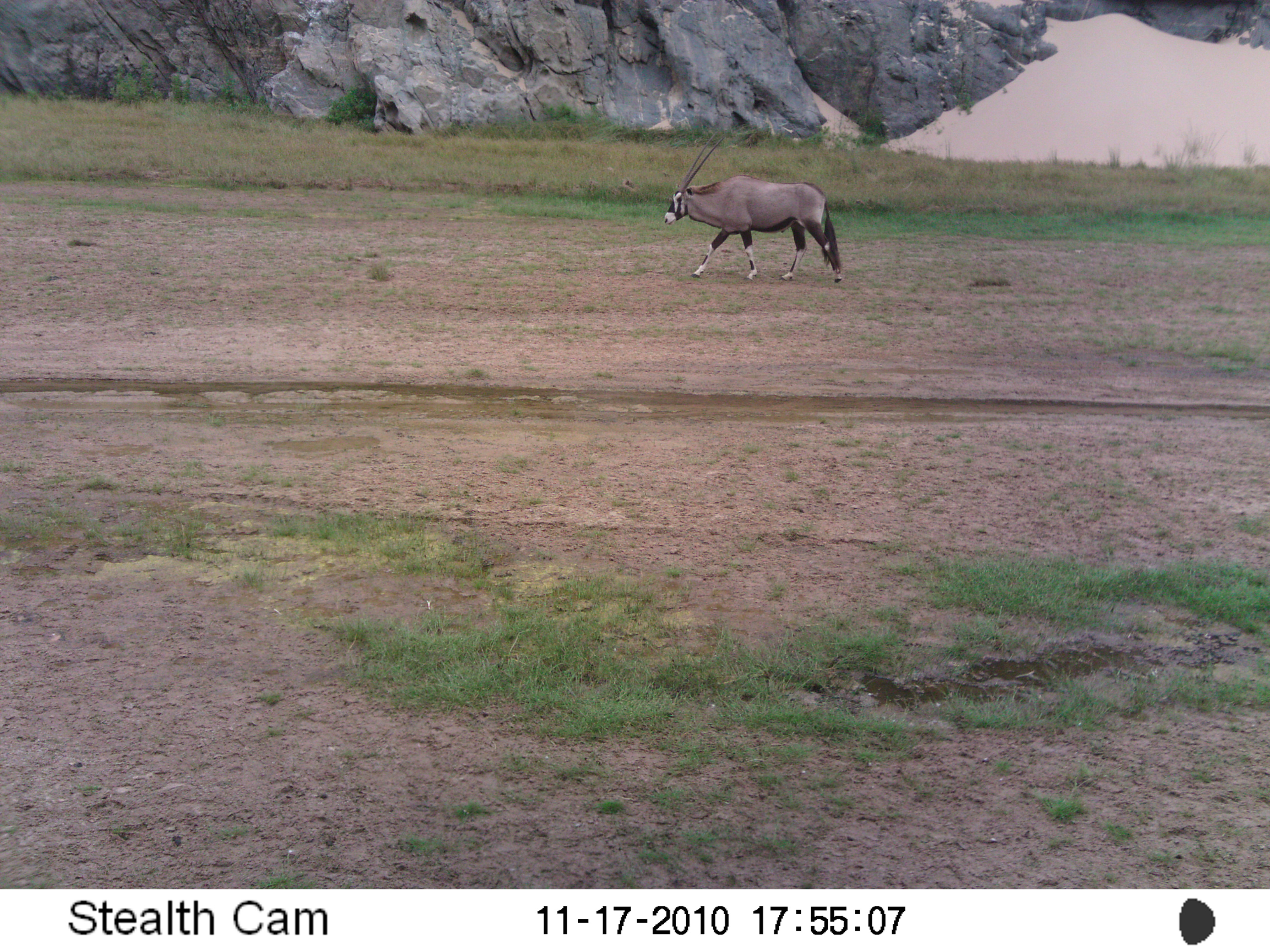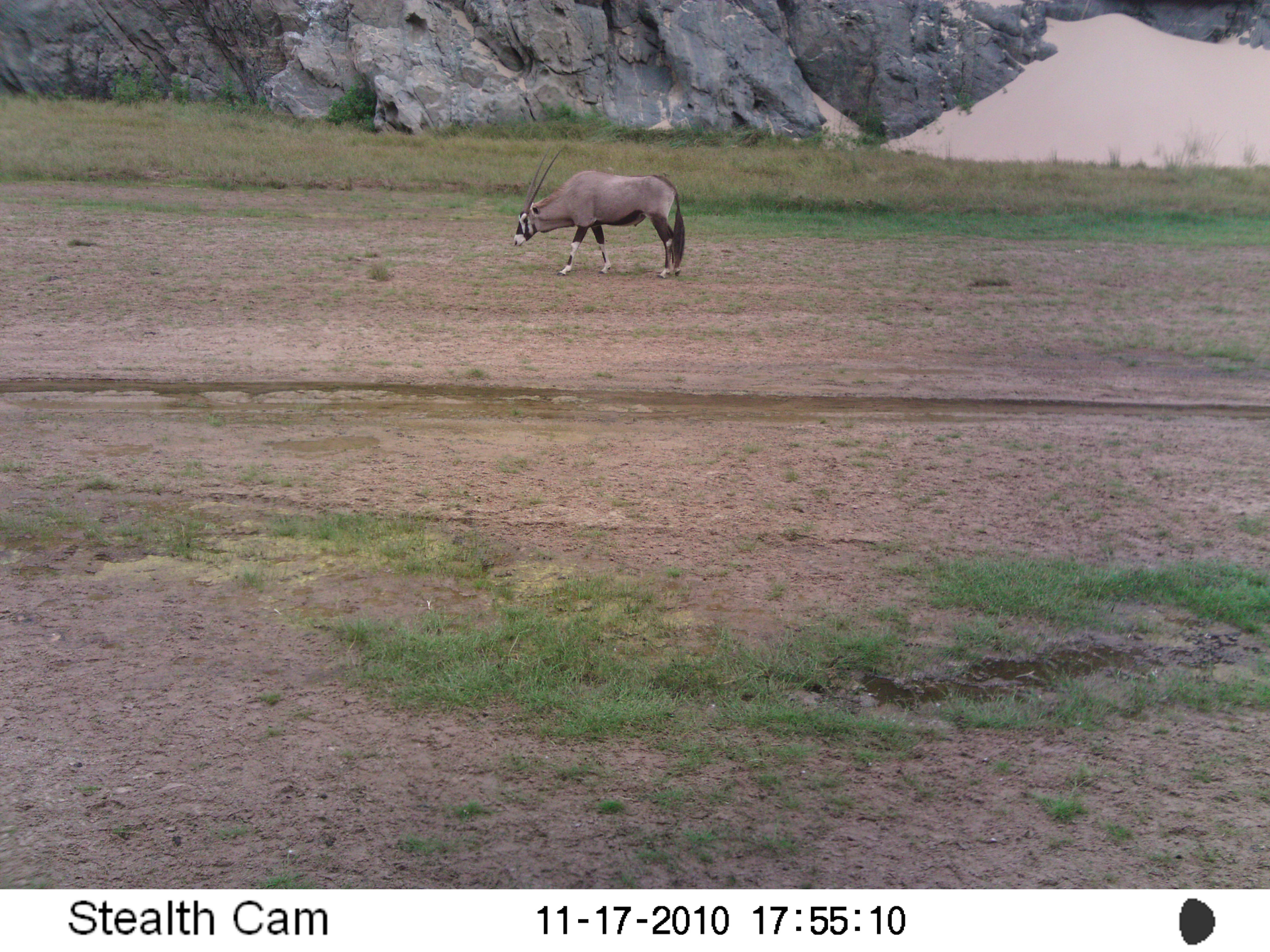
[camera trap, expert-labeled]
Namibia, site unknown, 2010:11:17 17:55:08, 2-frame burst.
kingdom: Animalia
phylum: Chordata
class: Mammalia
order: Artiodactyla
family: Bovidae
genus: Oryx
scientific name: Oryx gazella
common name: gemsbok